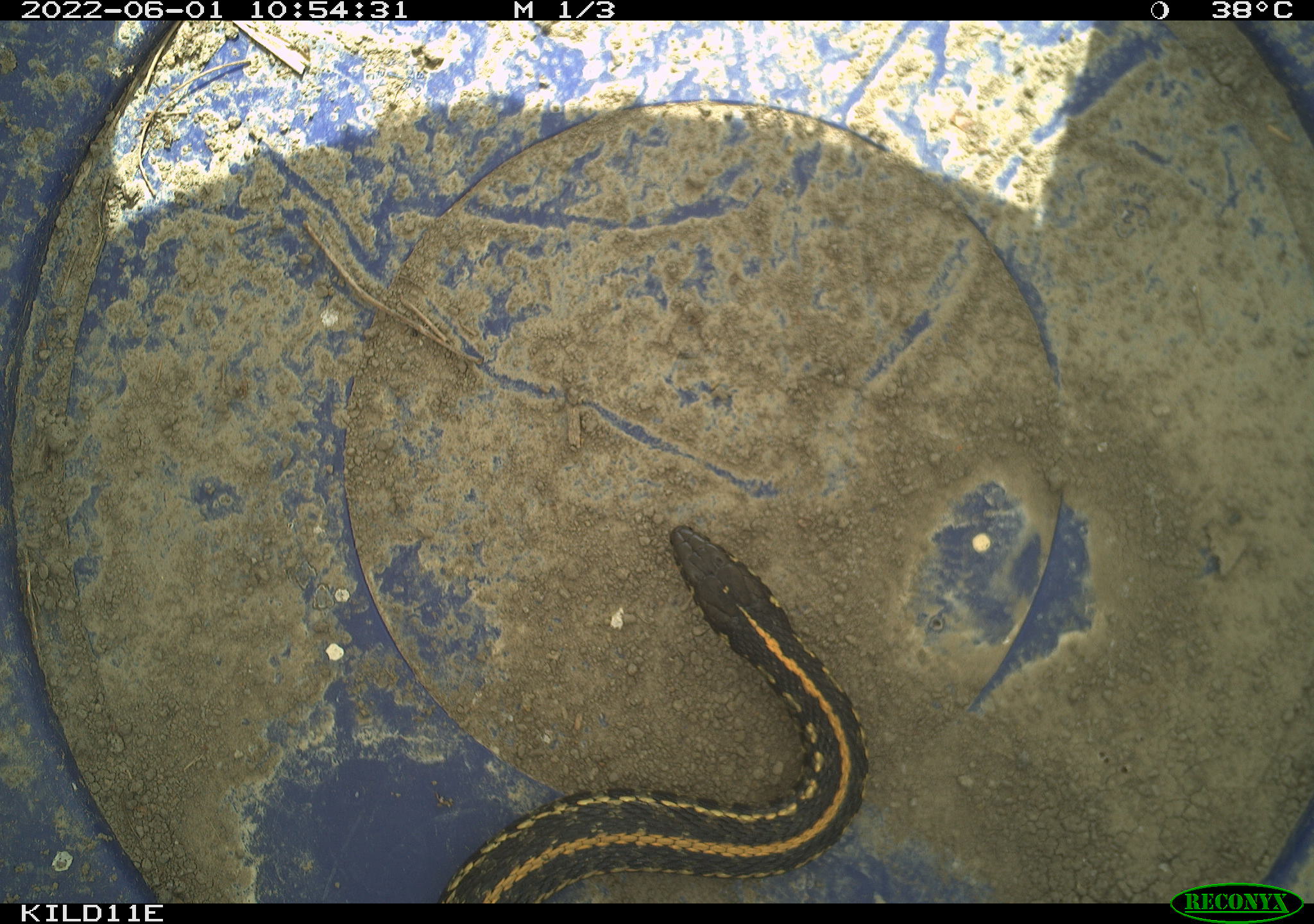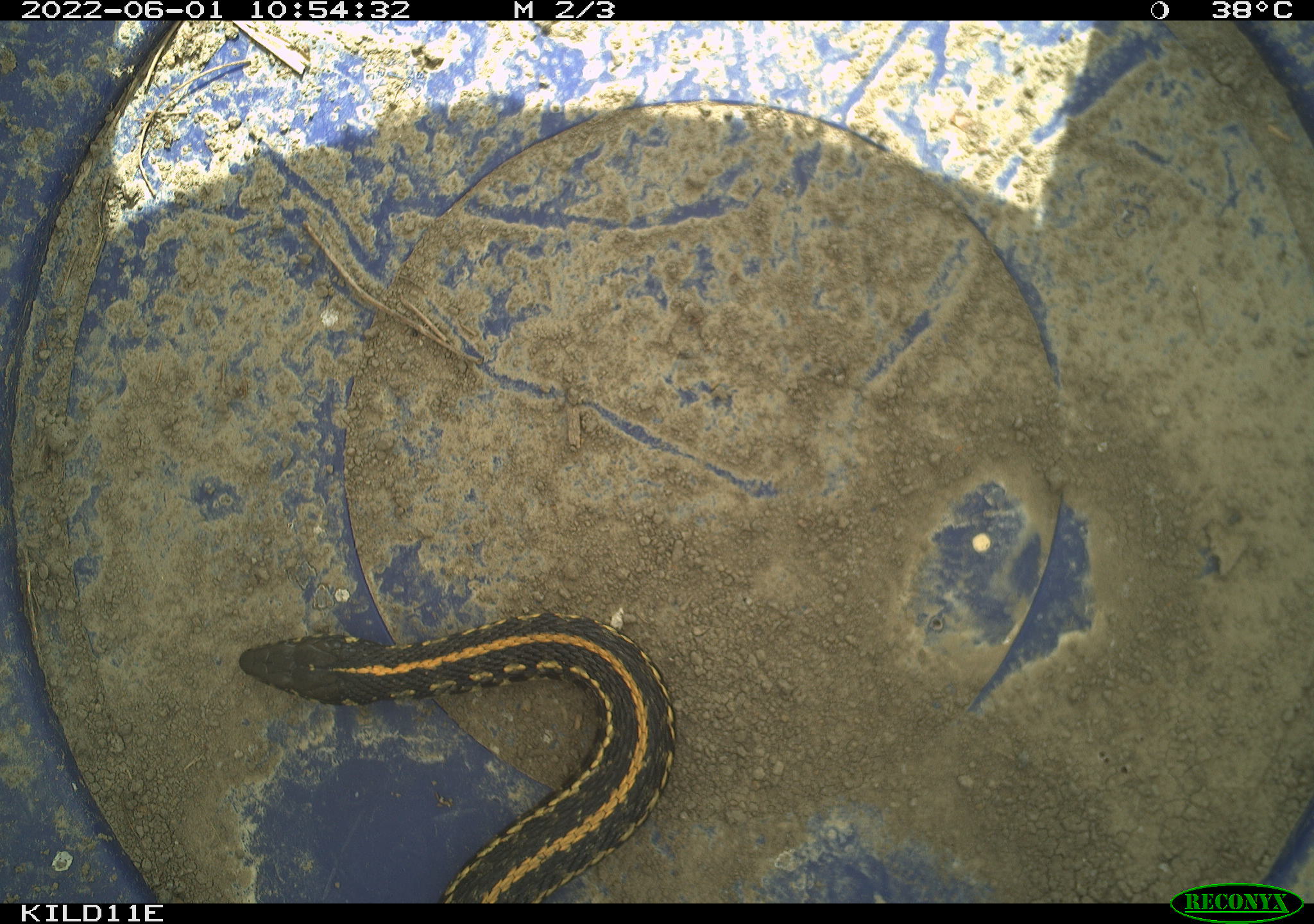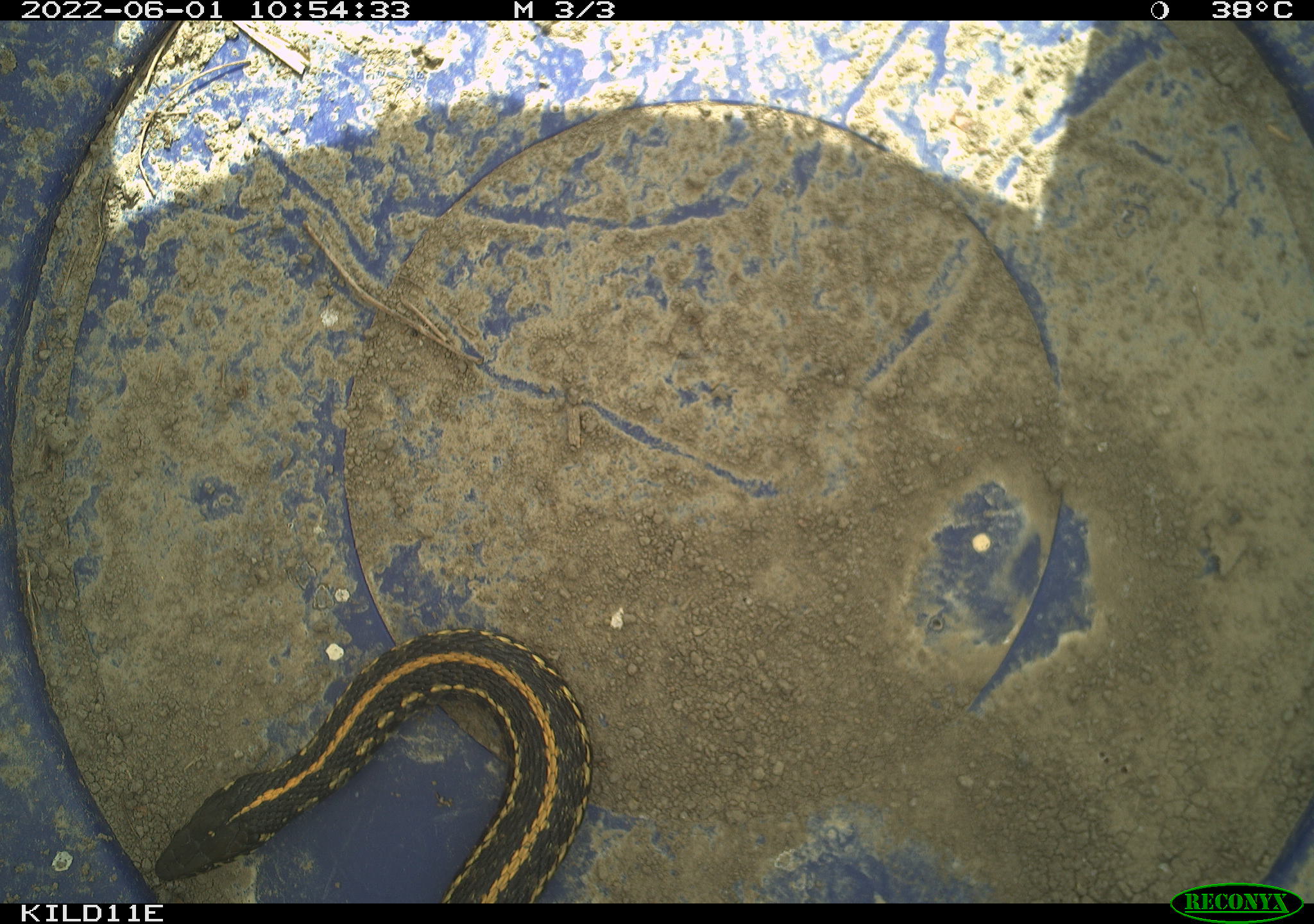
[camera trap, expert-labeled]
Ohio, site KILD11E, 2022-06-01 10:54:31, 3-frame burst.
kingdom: Animalia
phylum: Chordata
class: Reptilia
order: Squamata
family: Colubridae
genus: Thamnophis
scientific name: Thamnophis radix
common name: plains gartersnake